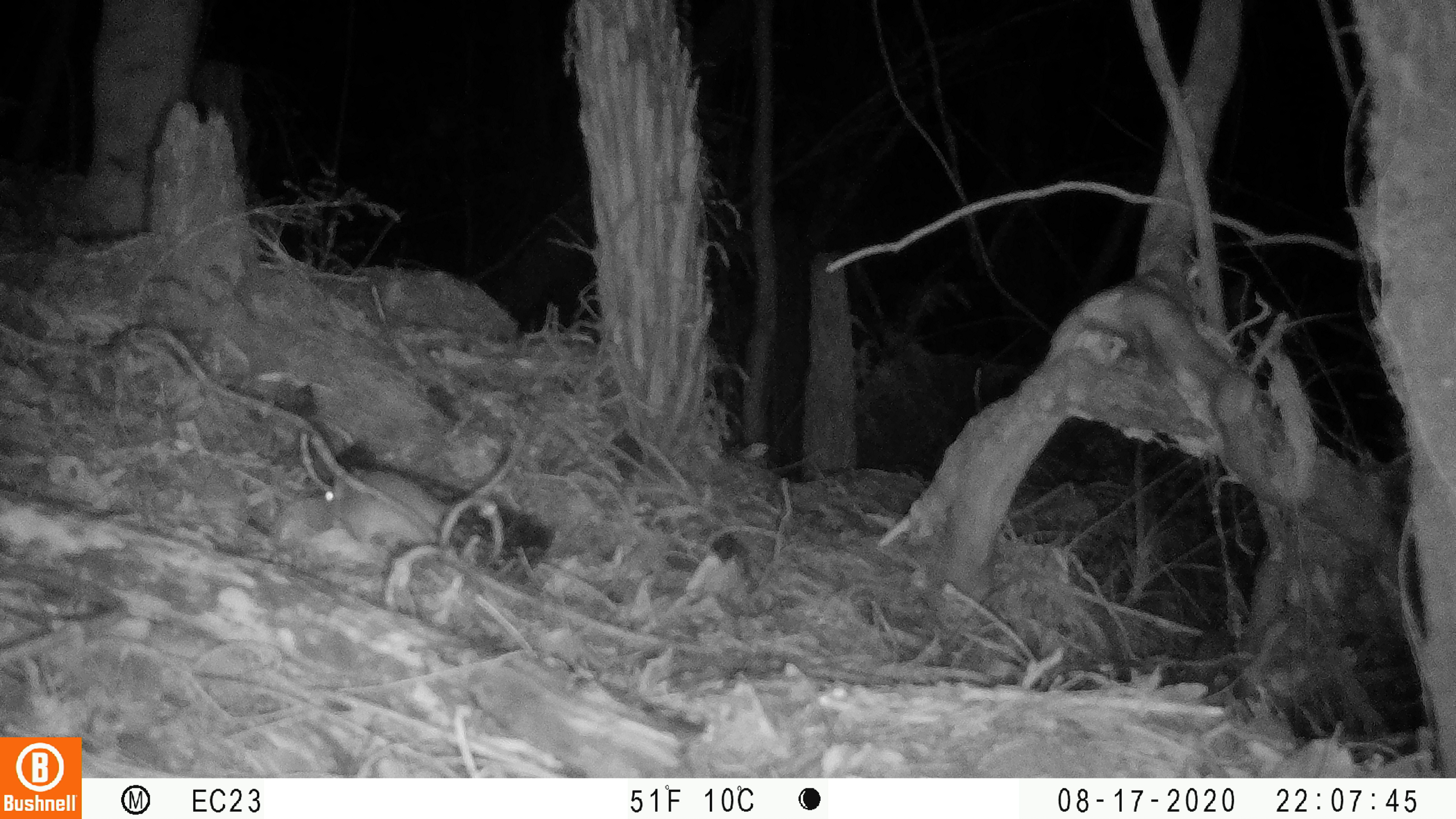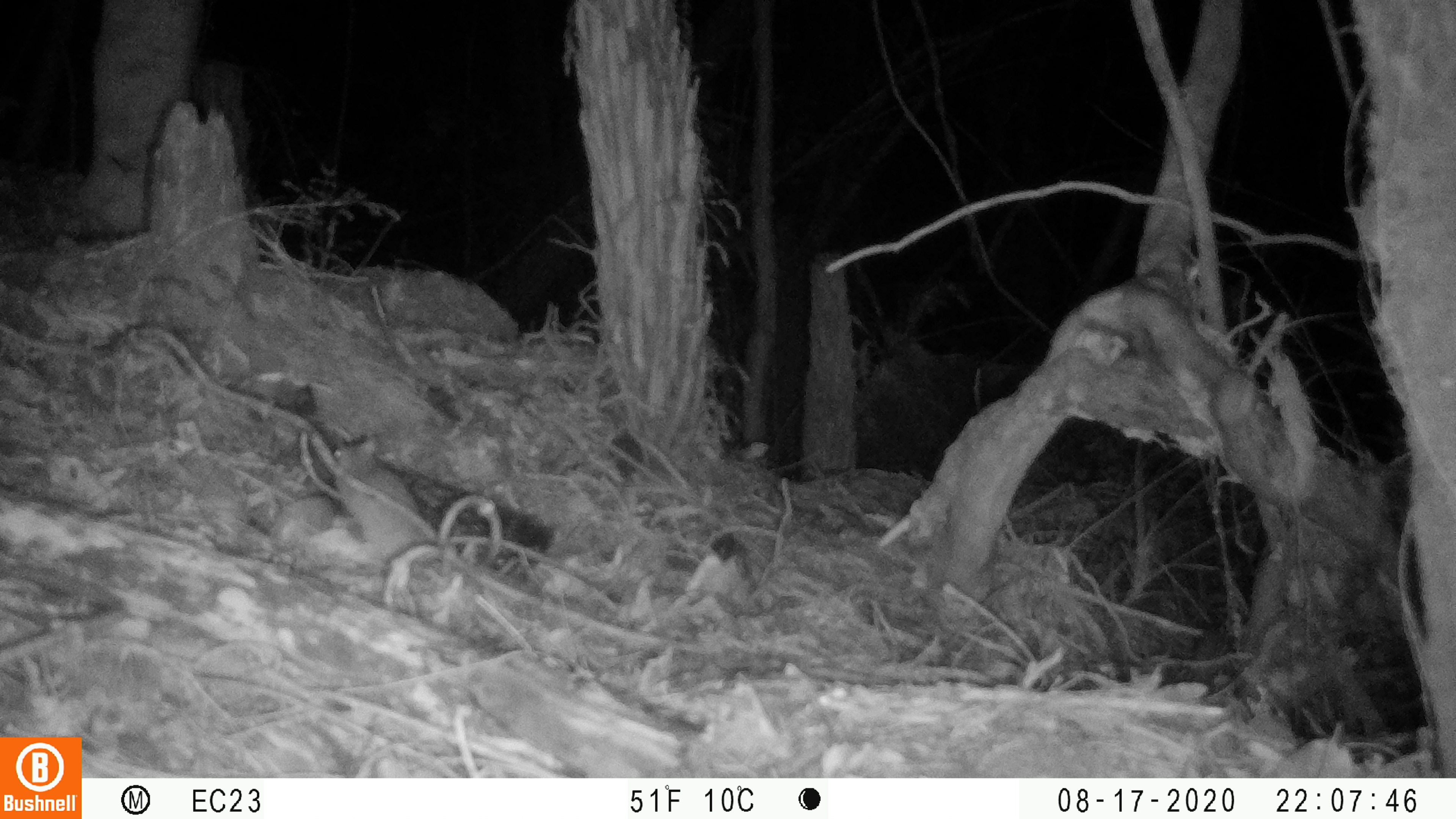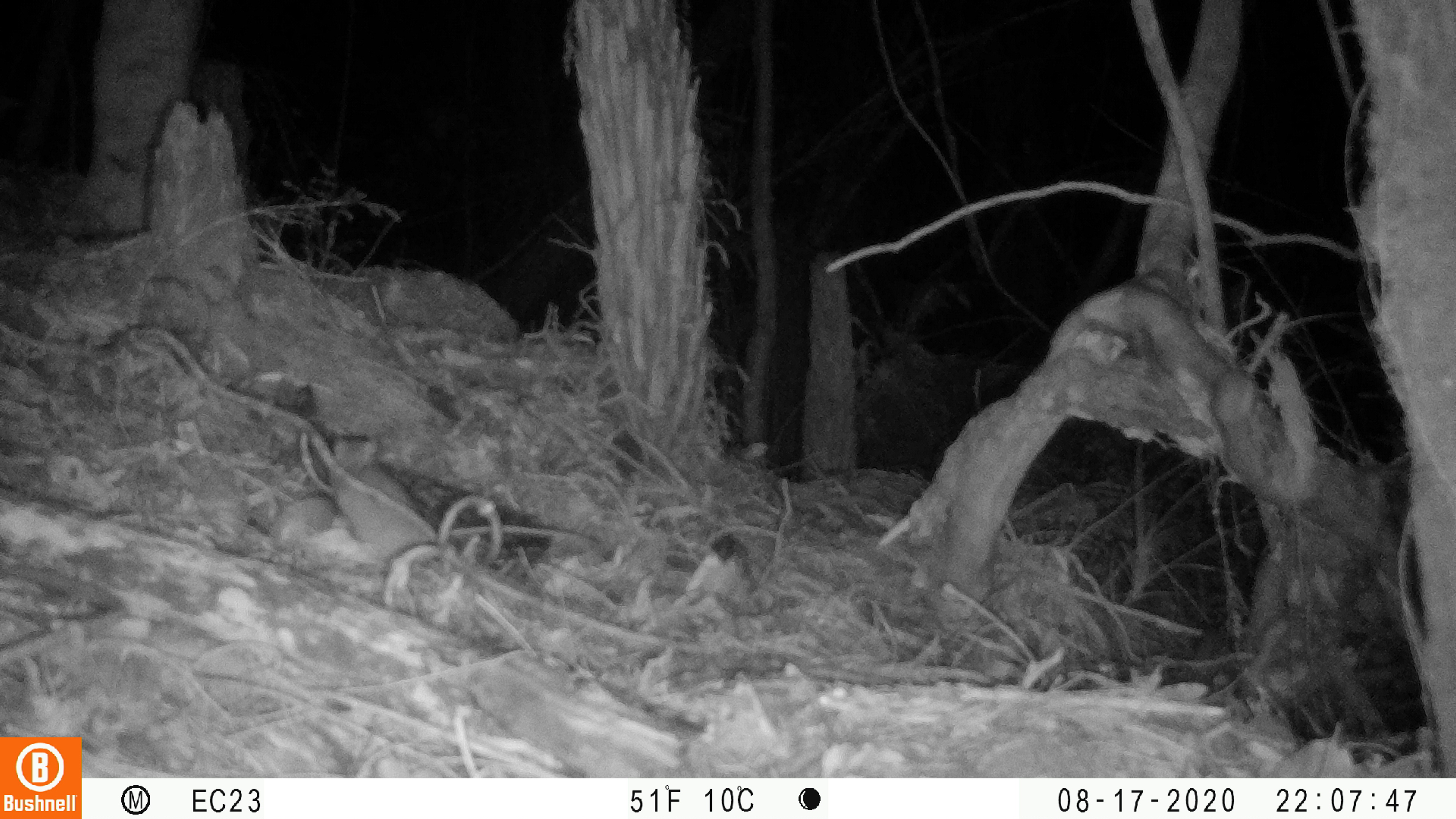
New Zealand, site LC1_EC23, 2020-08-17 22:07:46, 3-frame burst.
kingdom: Animalia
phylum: Chordata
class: Mammalia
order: Rodentia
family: Muridae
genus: Rattus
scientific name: Rattus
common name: rat